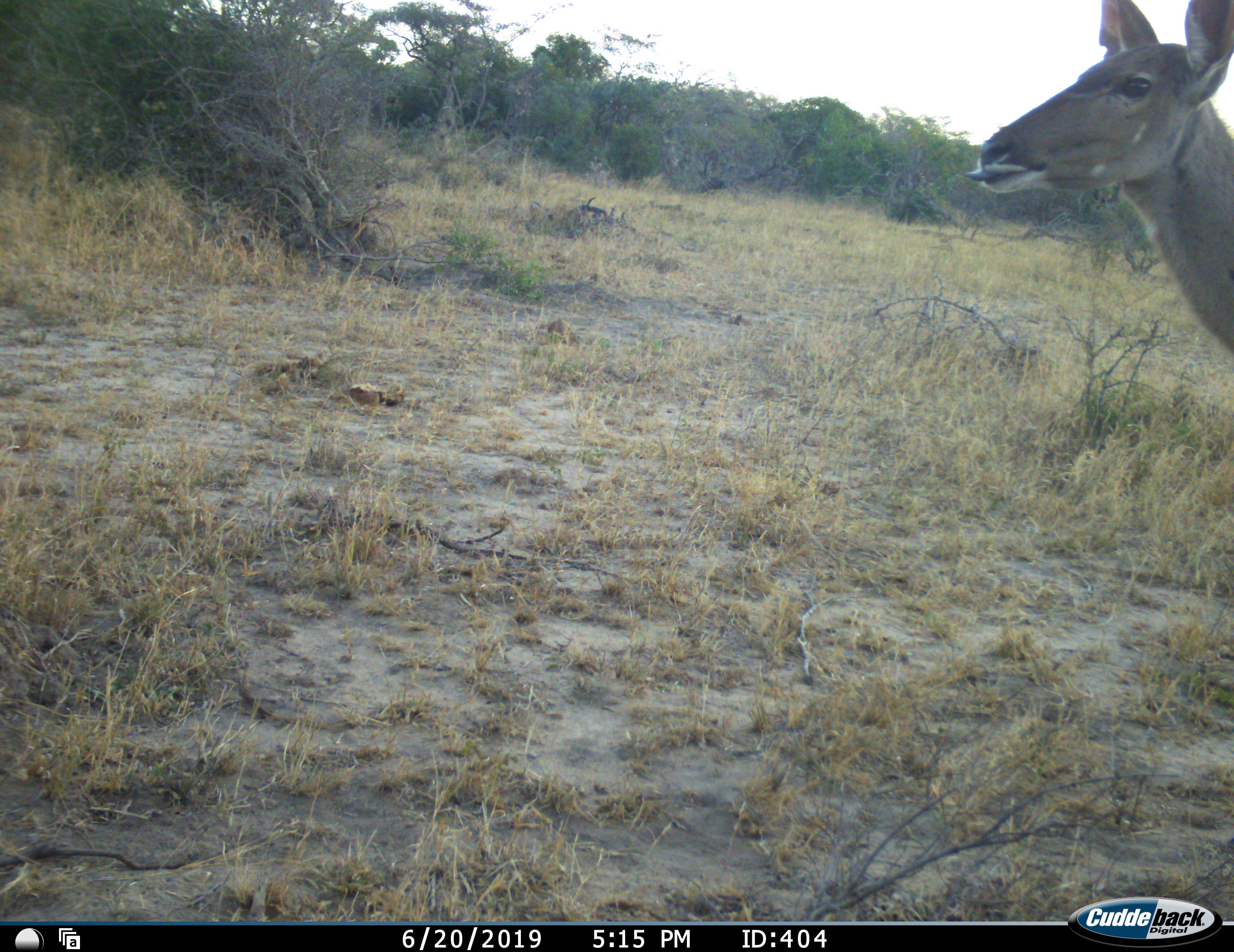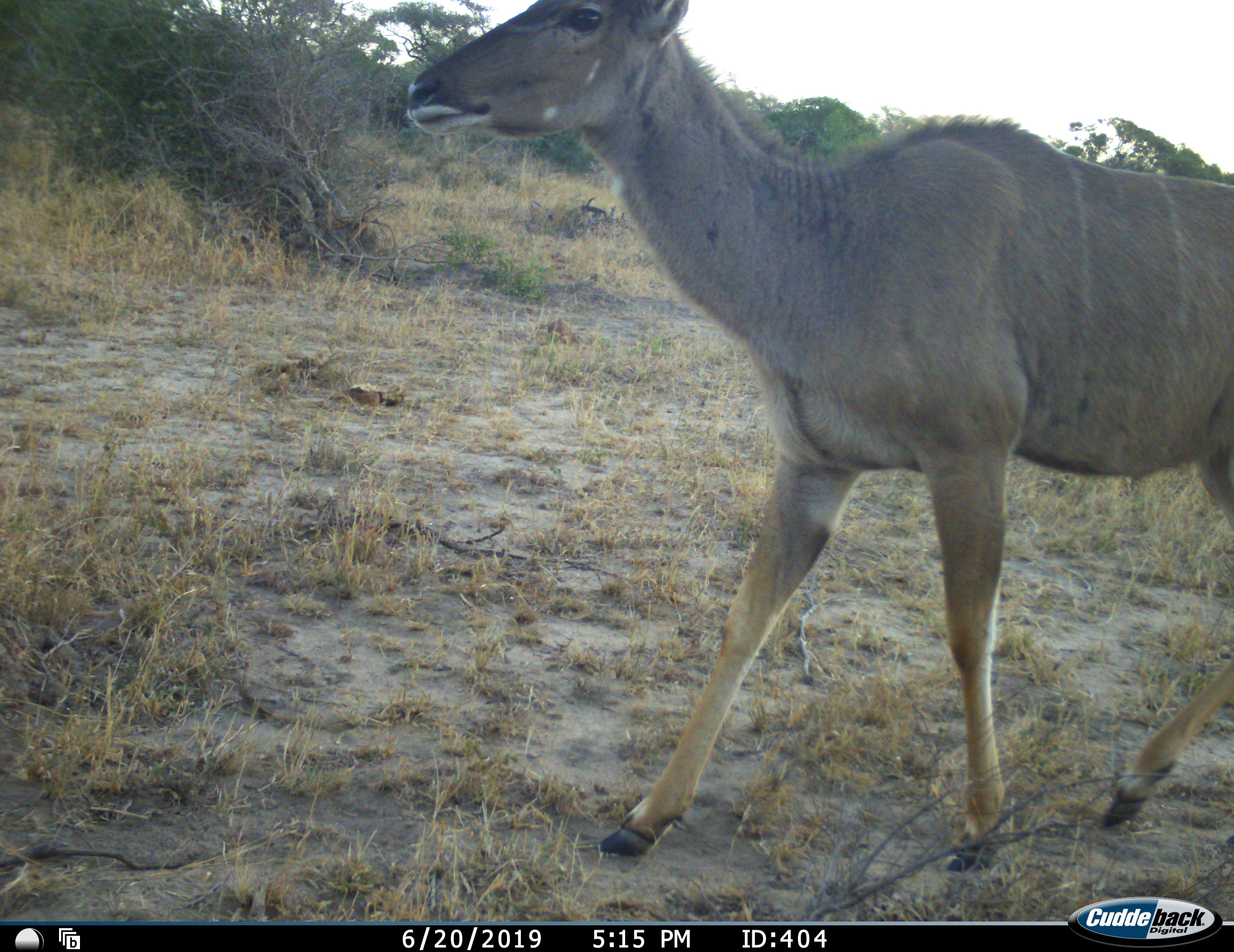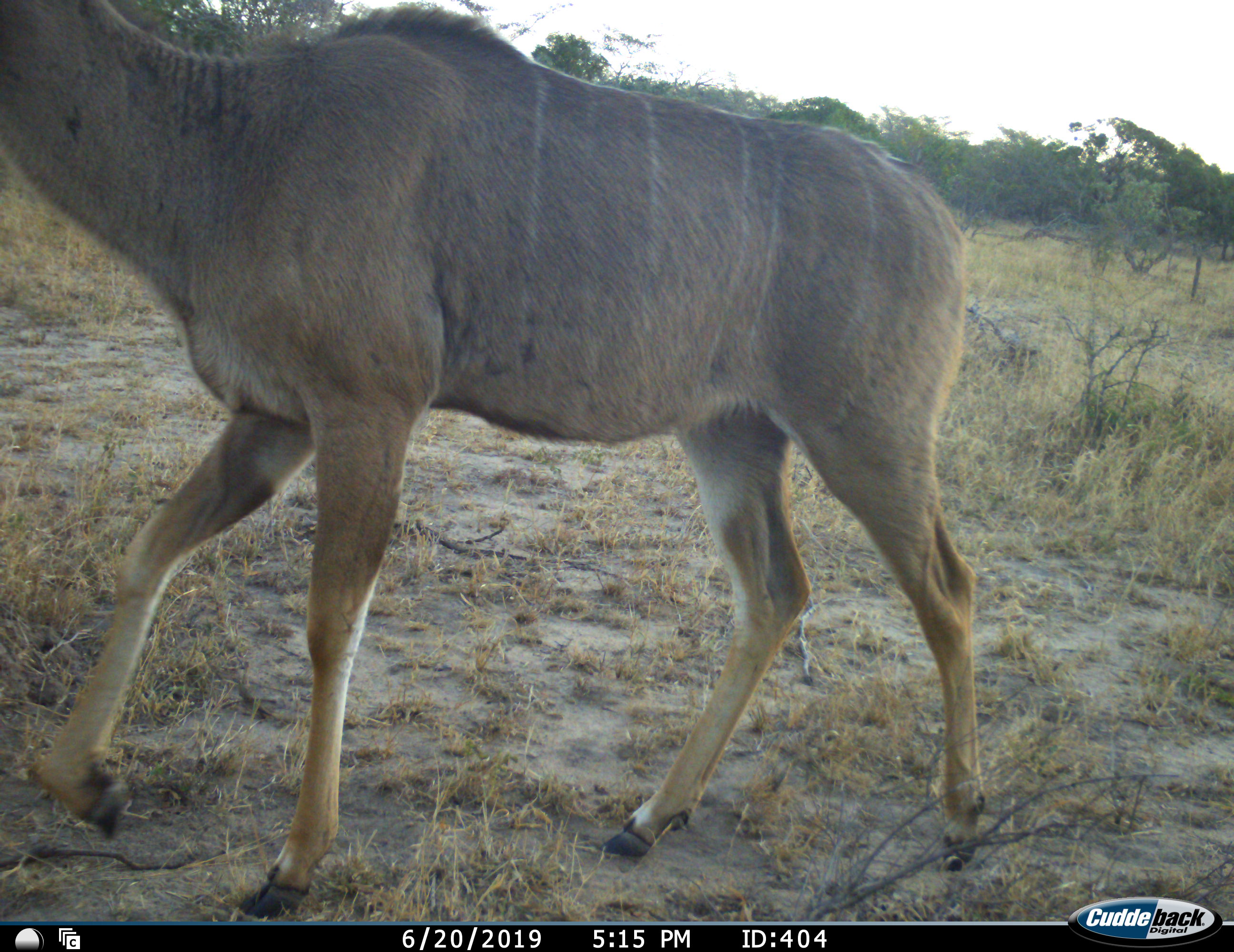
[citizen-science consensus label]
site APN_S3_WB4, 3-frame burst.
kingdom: Animalia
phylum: Chordata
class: Mammalia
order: Artiodactyla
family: Bovidae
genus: Tragelaphus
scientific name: Tragelaphus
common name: kudu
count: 1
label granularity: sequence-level